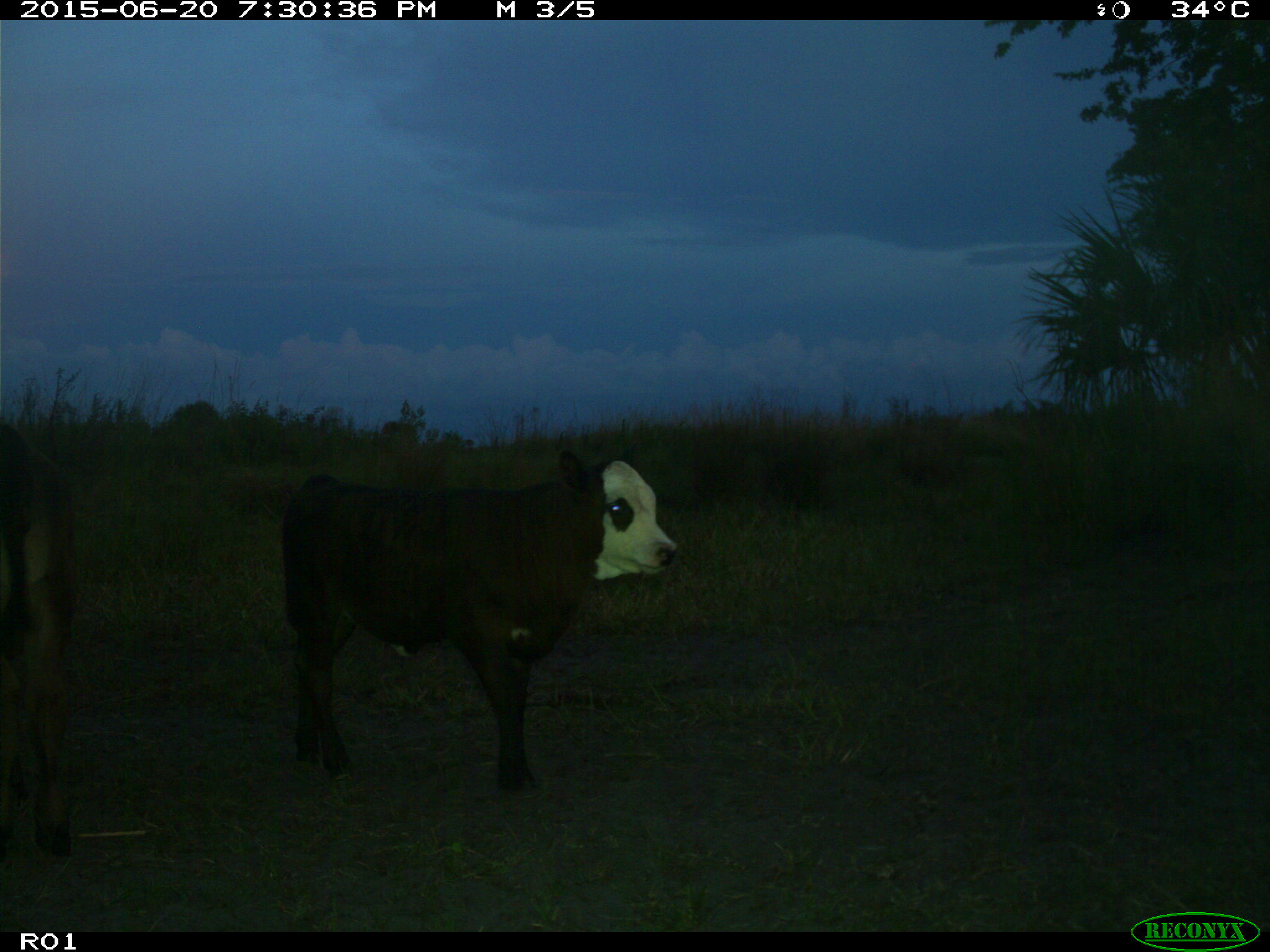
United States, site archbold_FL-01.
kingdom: Animalia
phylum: Chordata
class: Mammalia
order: Artiodactyla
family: Bovidae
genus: Bos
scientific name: Bos taurus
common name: domestic cow